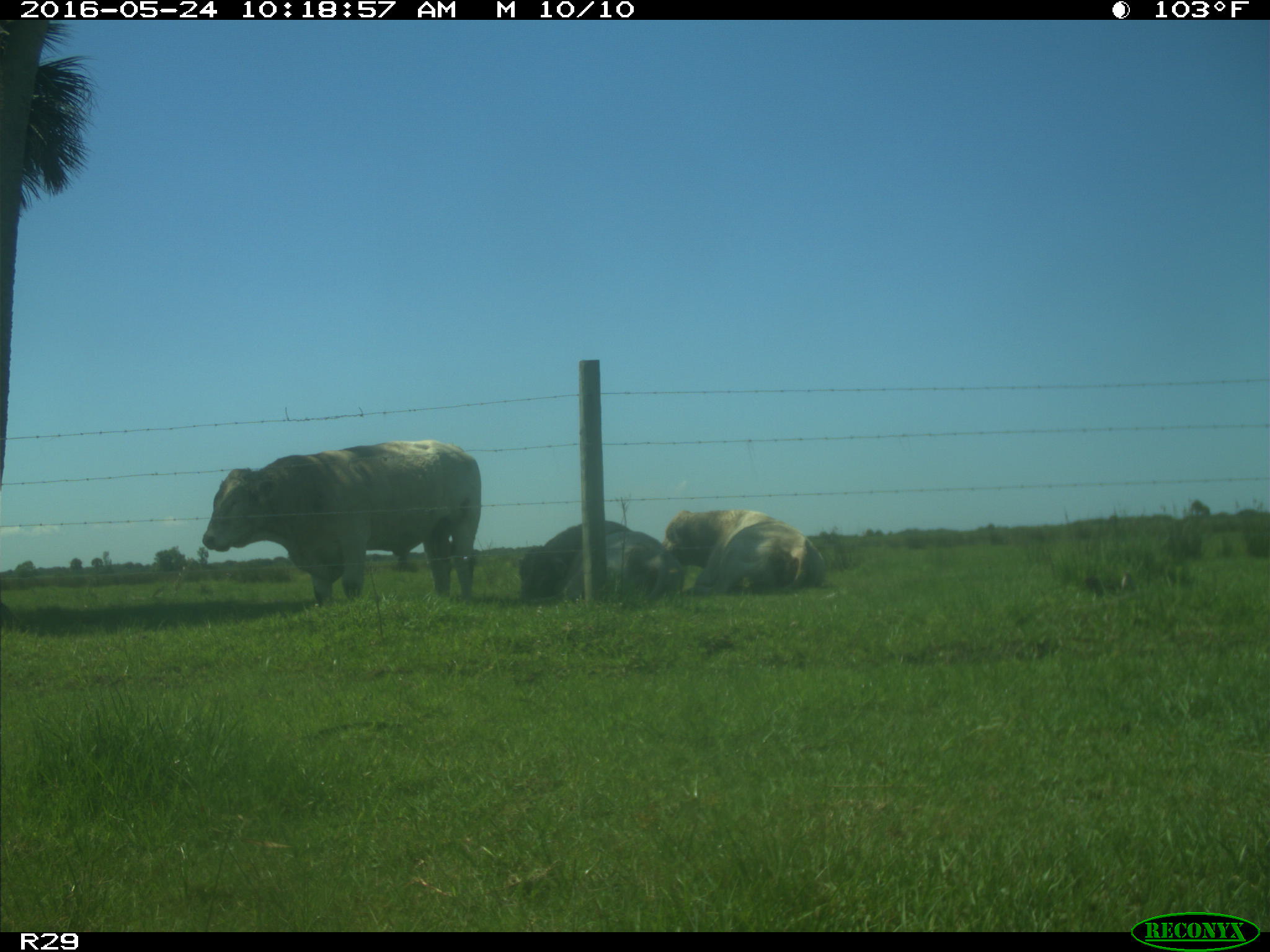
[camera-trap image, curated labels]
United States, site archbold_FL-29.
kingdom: Animalia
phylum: Chordata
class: Mammalia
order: Artiodactyla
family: Bovidae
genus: Bos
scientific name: Bos taurus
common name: domestic cow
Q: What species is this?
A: Bos taurus (domestic cow).